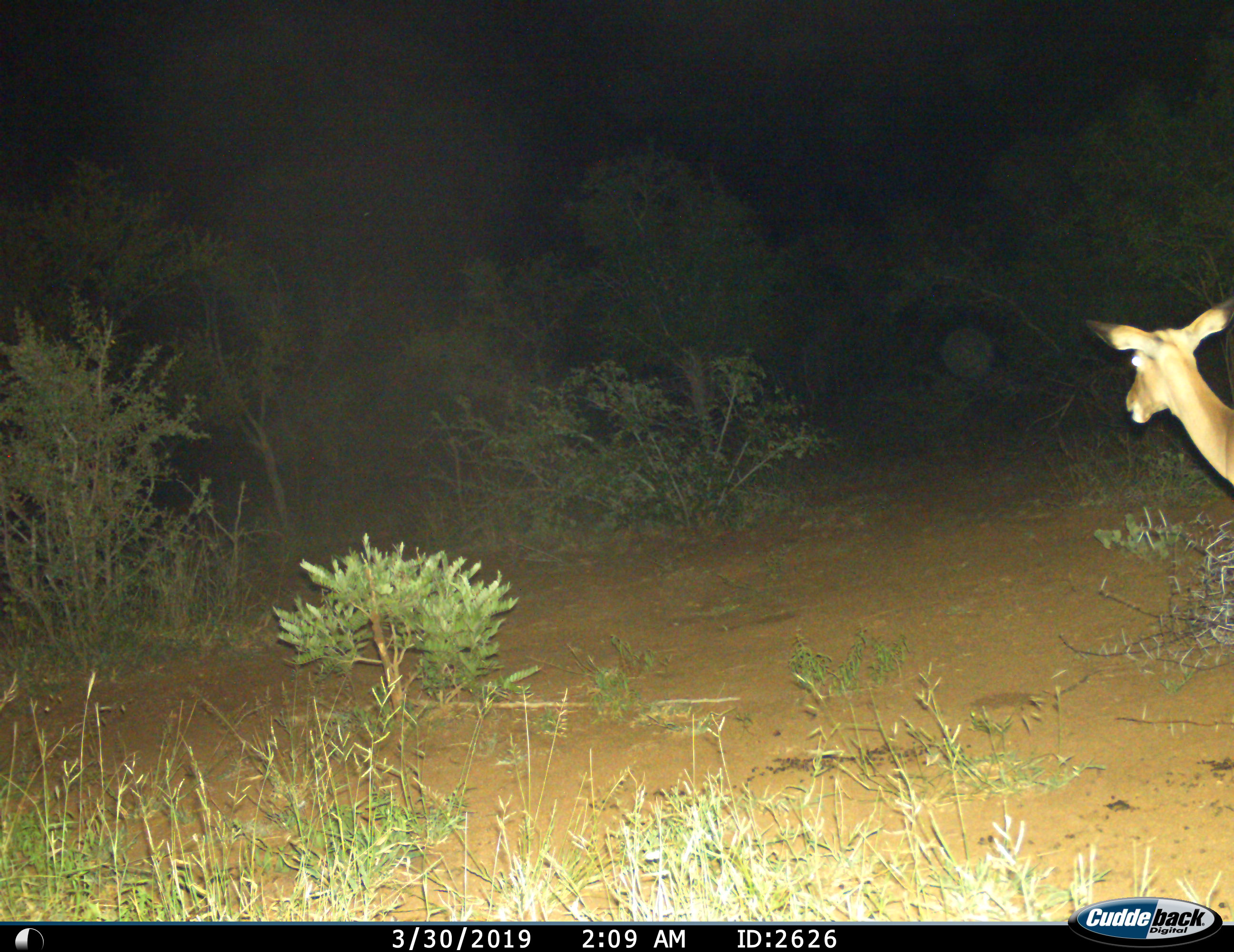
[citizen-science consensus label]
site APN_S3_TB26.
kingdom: Animalia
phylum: Chordata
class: Mammalia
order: Artiodactyla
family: Bovidae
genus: Aepyceros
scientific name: Aepyceros melampus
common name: impala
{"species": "impala (Aepyceros melampus)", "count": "1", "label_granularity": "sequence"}